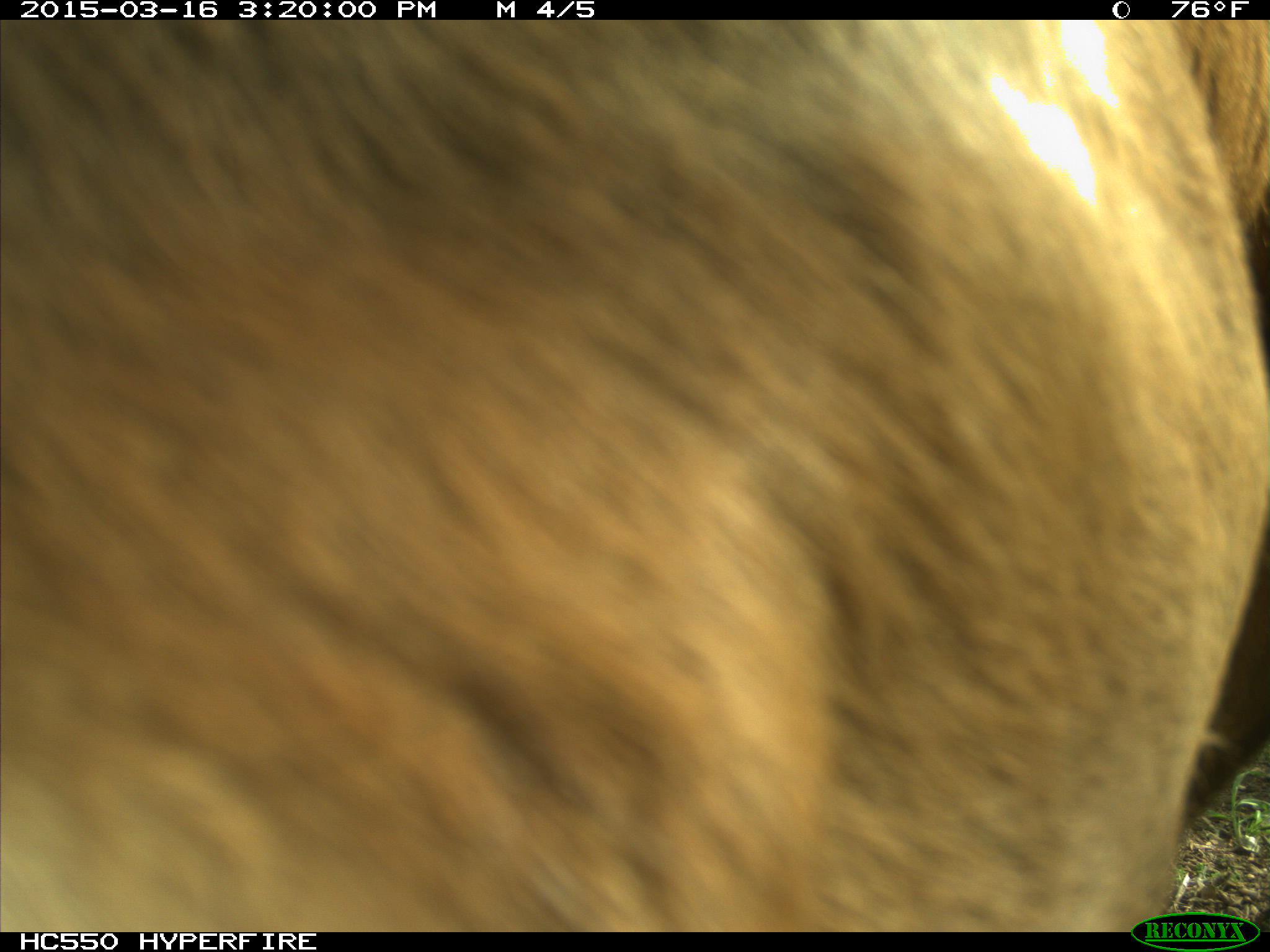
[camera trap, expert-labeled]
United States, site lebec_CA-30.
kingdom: Animalia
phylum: Chordata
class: Mammalia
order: Artiodactyla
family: Bovidae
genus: Bos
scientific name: Bos taurus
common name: domestic cow